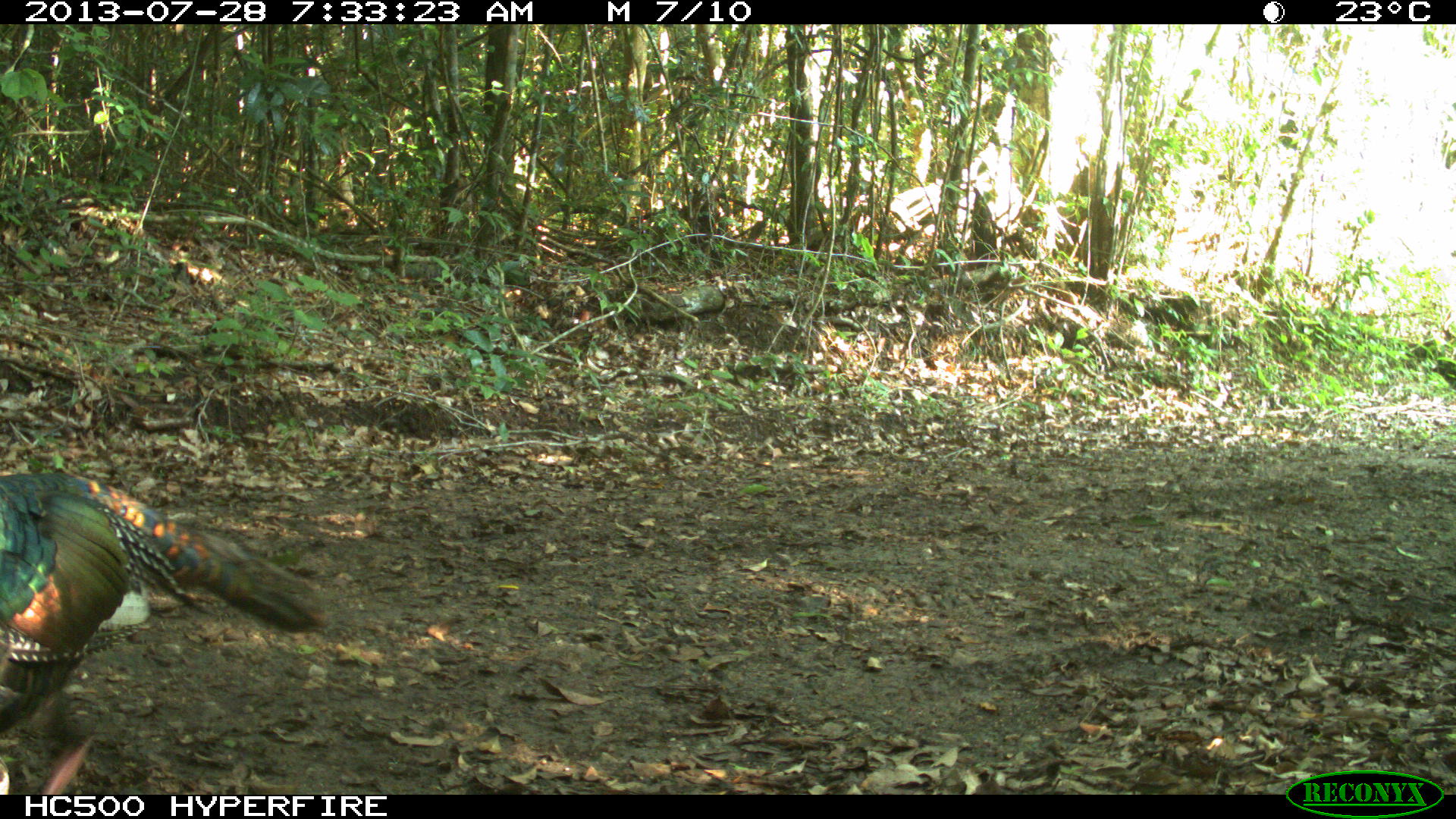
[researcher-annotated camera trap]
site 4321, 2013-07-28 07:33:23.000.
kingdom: Animalia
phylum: Chordata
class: Aves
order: Galliformes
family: Phasianidae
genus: Meleagris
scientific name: Meleagris ocellata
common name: ocellated turkey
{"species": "Meleagris ocellata (ocellated turkey)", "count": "1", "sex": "male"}